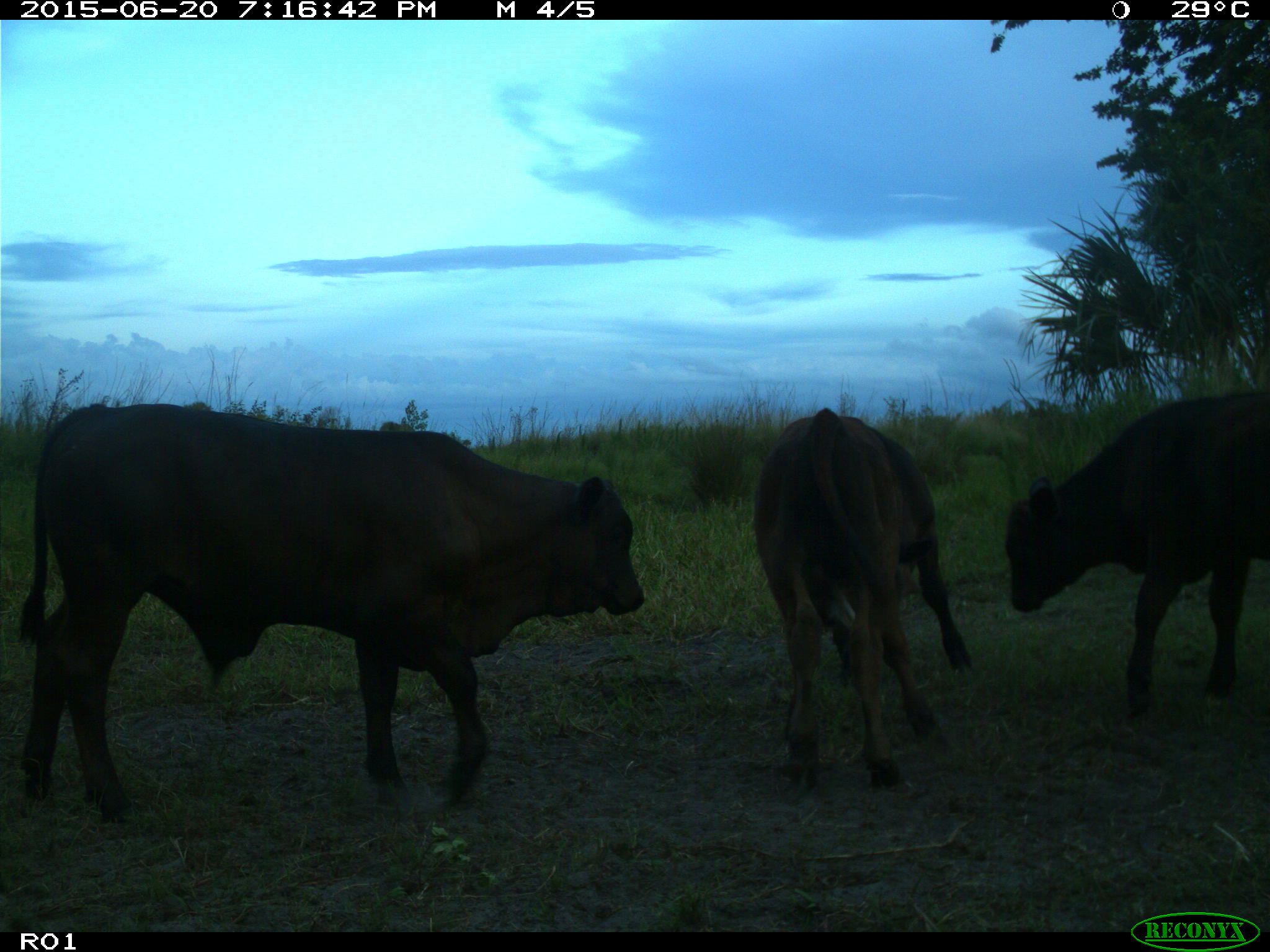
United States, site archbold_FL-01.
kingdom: Animalia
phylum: Chordata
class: Mammalia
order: Artiodactyla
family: Bovidae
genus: Bos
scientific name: Bos taurus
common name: domestic cow